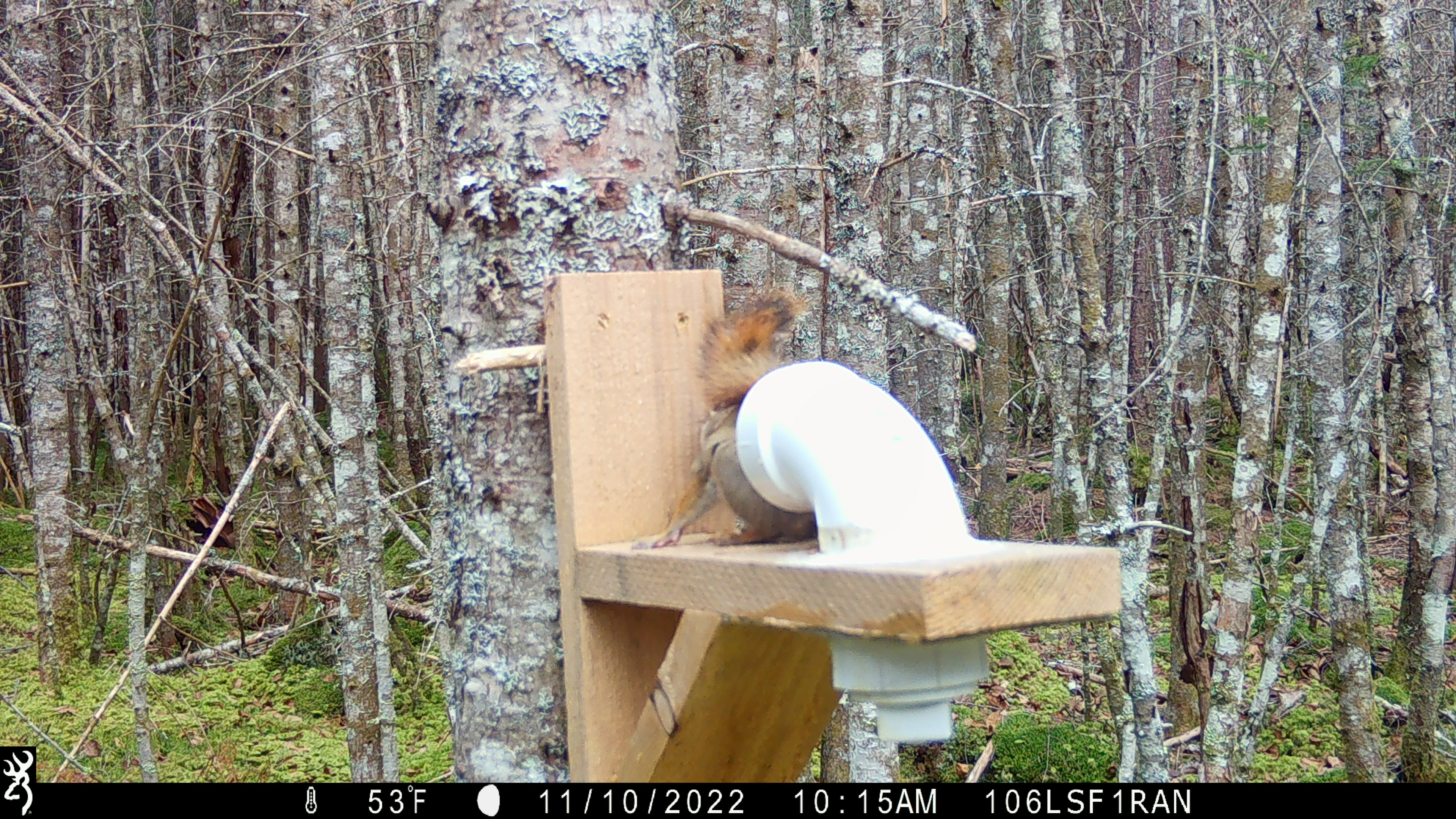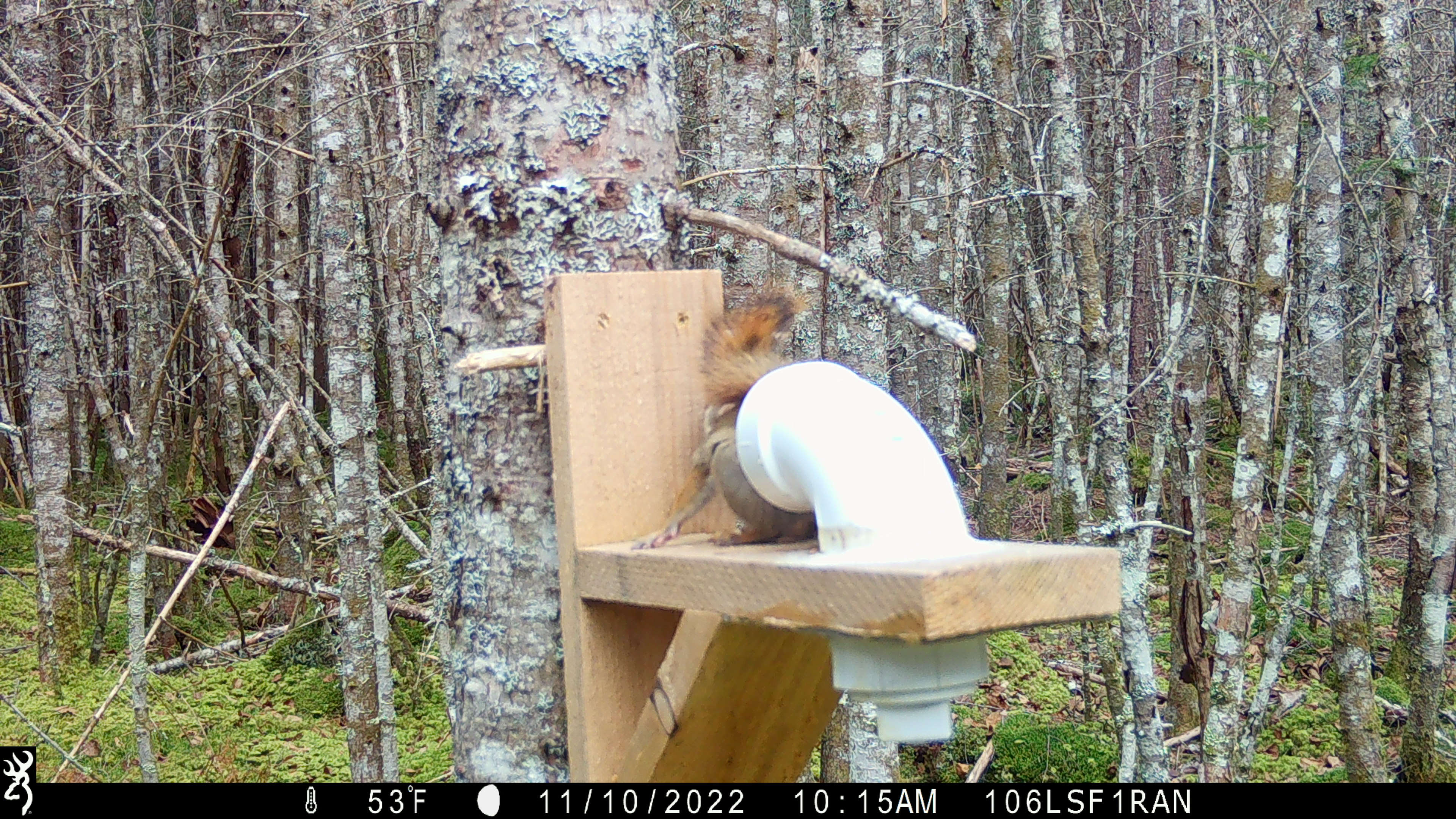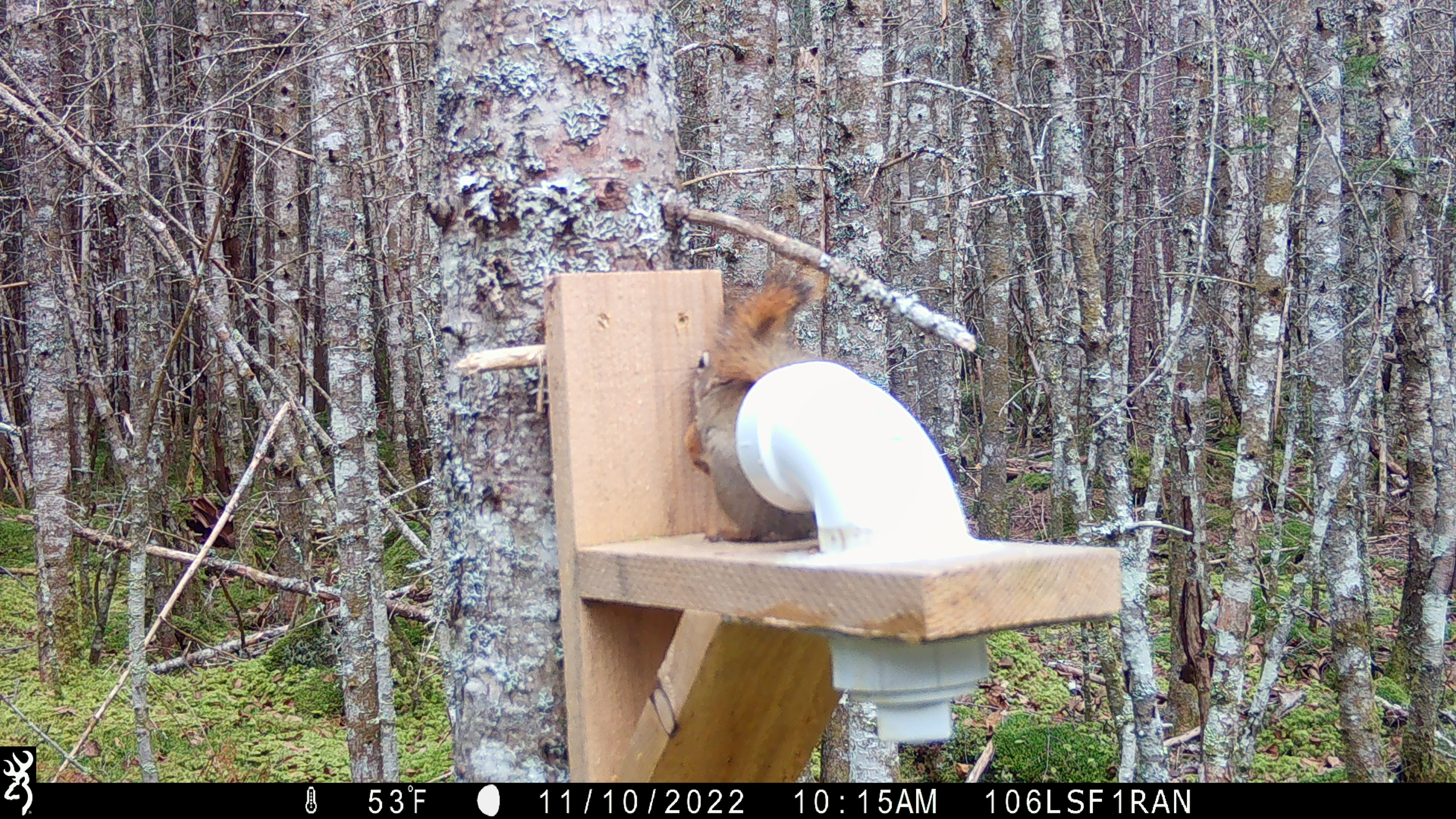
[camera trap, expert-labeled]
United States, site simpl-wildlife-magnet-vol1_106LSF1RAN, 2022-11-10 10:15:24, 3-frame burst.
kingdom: Animalia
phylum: Chordata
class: Mammalia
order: Rodentia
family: Sciuridae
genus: Tamiasciurus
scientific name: Tamiasciurus hudsonicus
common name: red squirrel